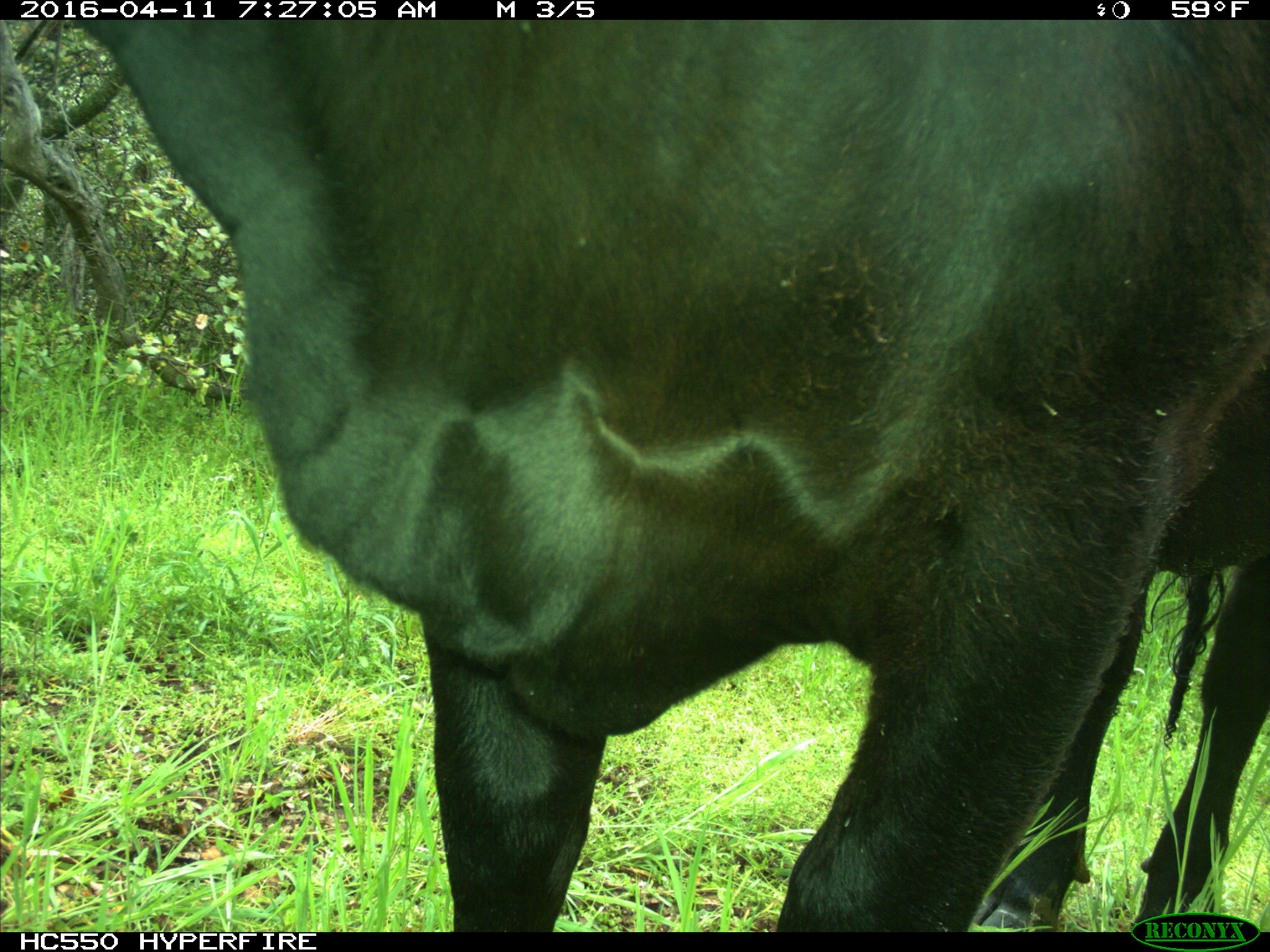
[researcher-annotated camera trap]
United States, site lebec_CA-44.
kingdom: Animalia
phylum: Chordata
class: Mammalia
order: Artiodactyla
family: Bovidae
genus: Bos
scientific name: Bos taurus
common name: domestic cow